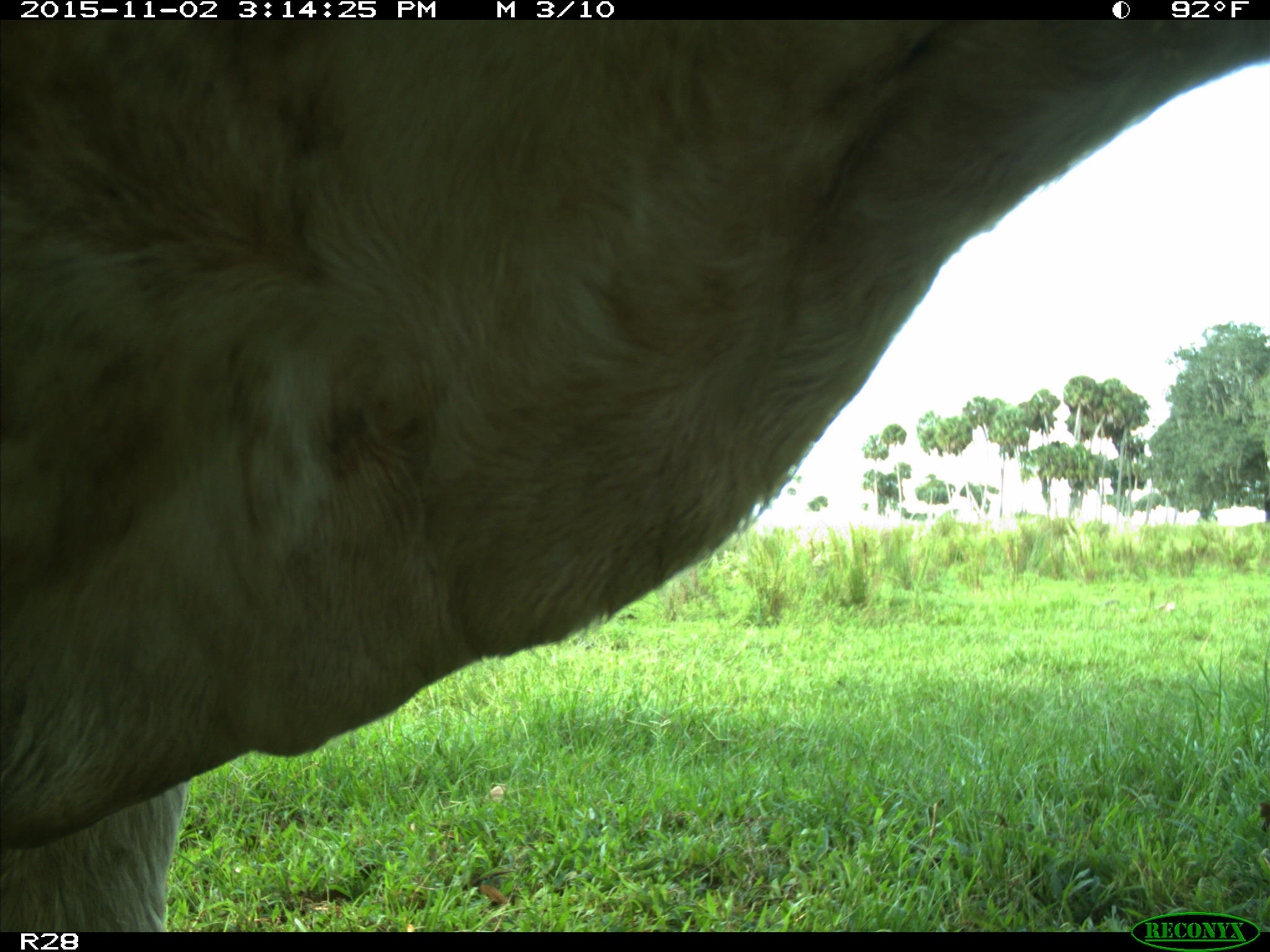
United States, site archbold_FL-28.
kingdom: Animalia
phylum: Chordata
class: Mammalia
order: Artiodactyla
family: Bovidae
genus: Bos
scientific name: Bos taurus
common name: domestic cow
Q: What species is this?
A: Bos taurus (domestic cow).